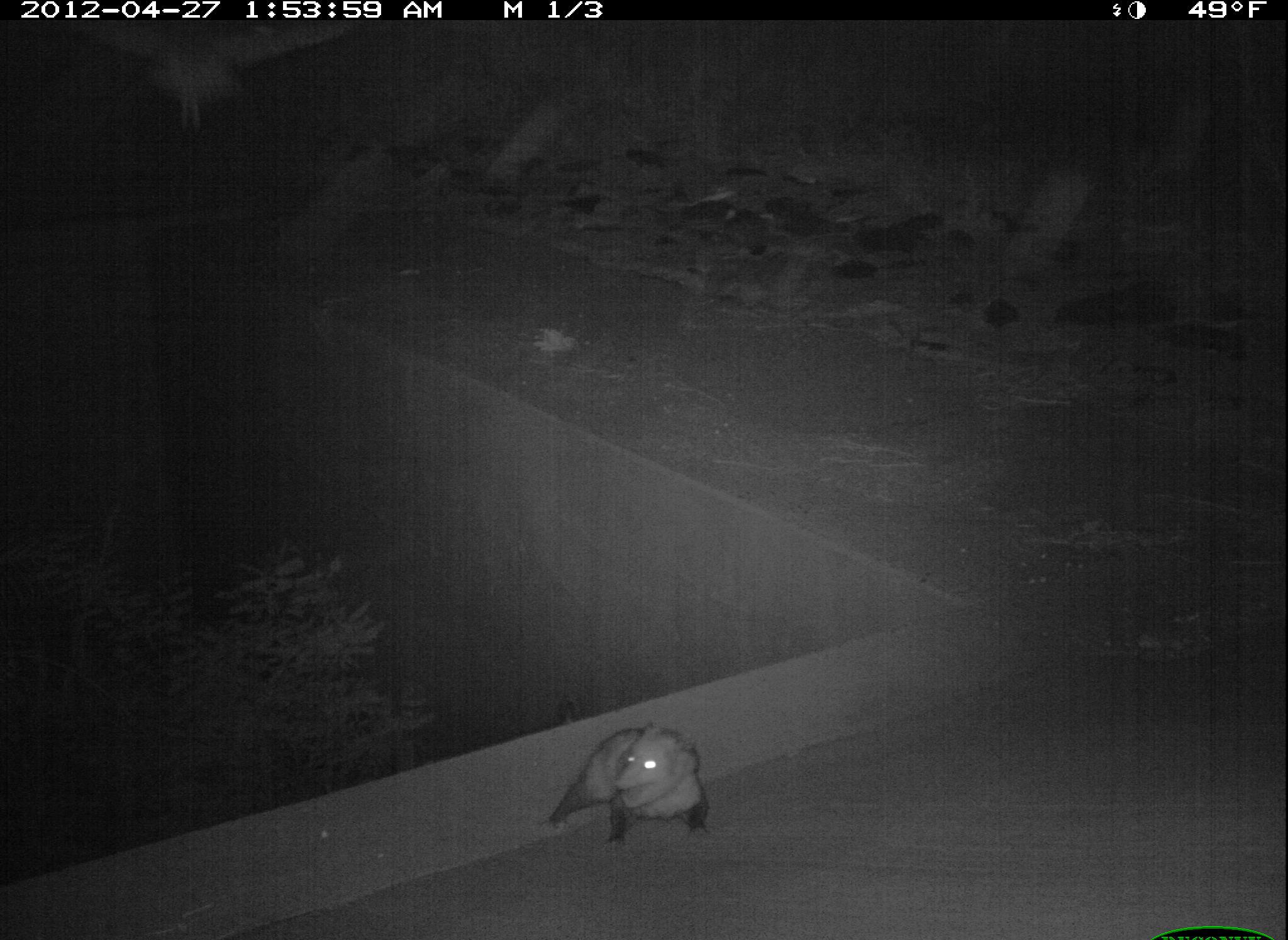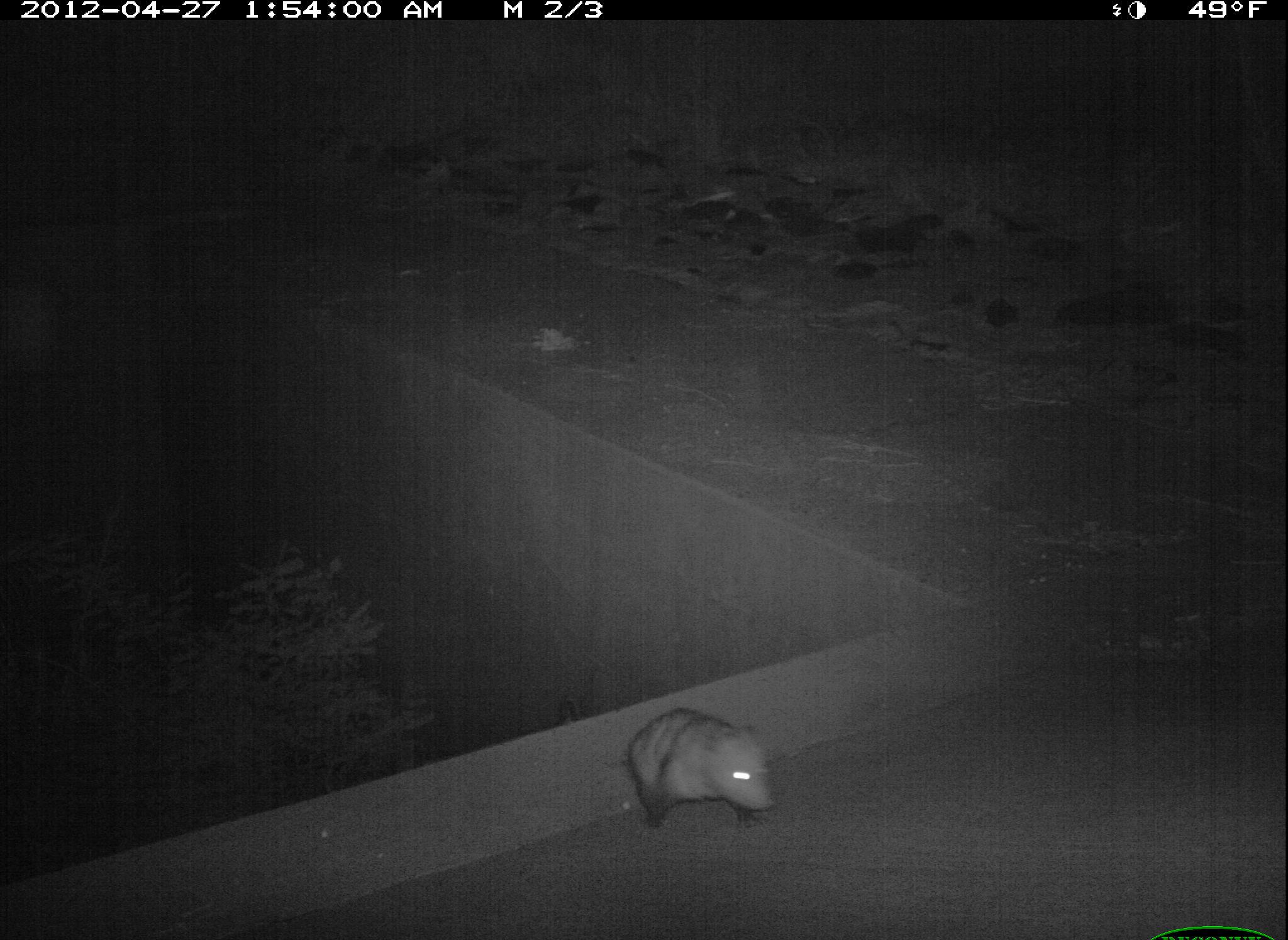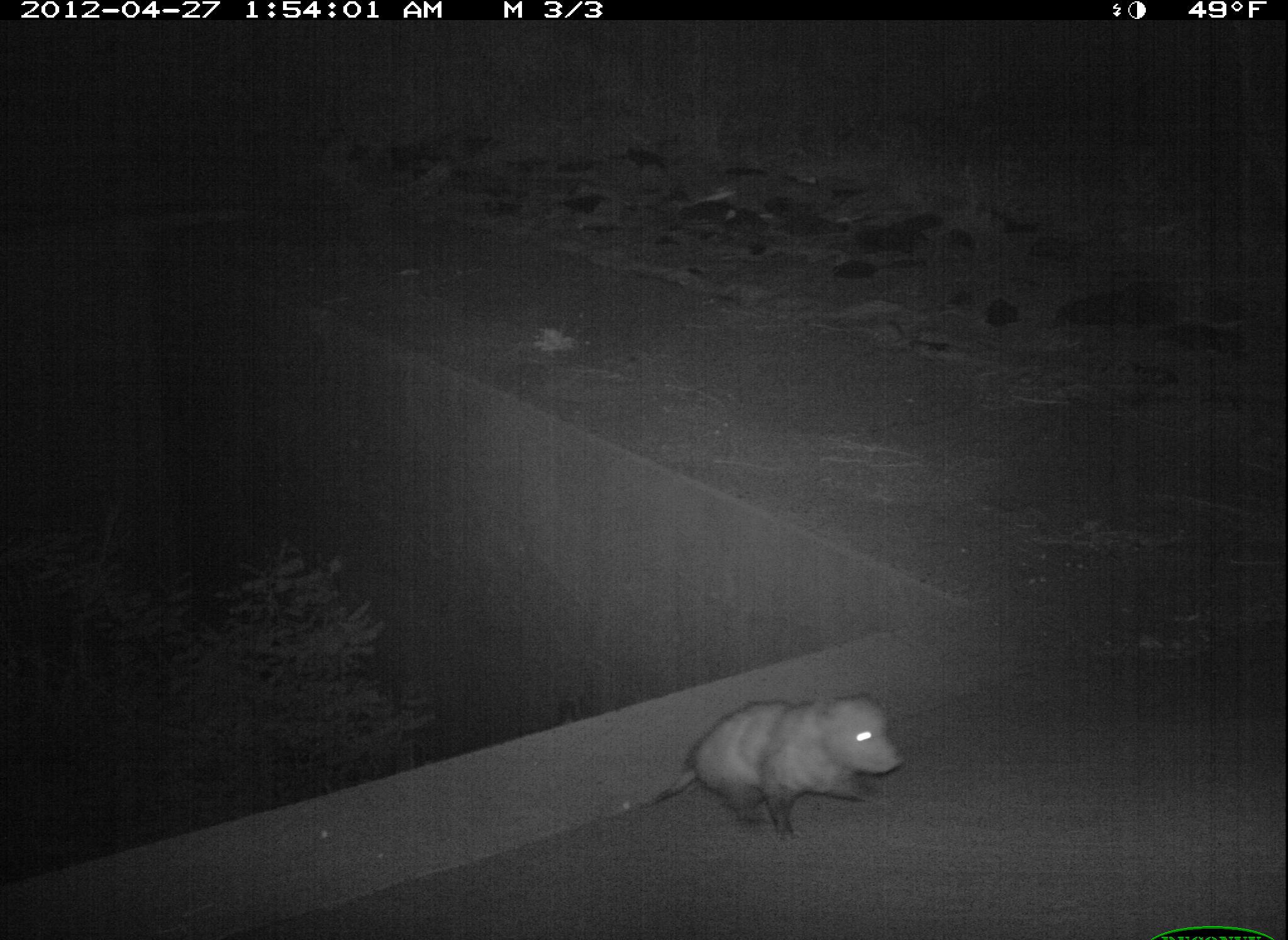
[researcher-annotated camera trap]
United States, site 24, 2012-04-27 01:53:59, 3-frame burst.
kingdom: Animalia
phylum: Chordata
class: Mammalia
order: Didelphimorphia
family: Didelphidae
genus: Didelphis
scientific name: Didelphis virginiana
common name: virginia opossum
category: opossum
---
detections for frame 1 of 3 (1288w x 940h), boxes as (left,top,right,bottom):
opossum: (537,722,710,851)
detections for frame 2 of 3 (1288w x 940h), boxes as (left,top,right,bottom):
opossum: (603,708,780,828)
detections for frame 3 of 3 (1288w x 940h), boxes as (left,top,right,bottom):
opossum: (610,697,904,842)